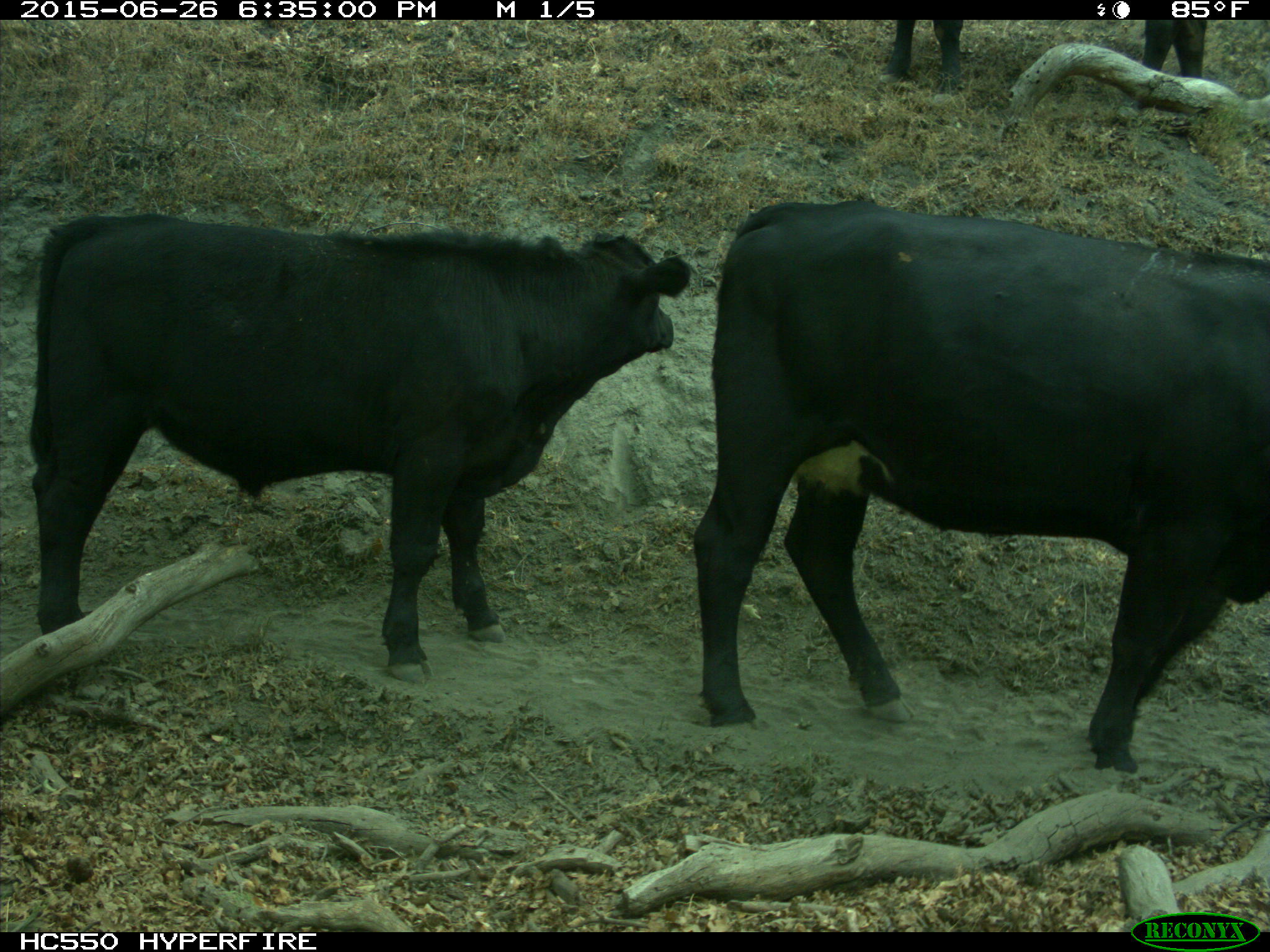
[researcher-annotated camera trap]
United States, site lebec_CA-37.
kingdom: Animalia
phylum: Chordata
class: Mammalia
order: Artiodactyla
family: Bovidae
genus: Bos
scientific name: Bos taurus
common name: domestic cow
Bos taurus (domestic cow).